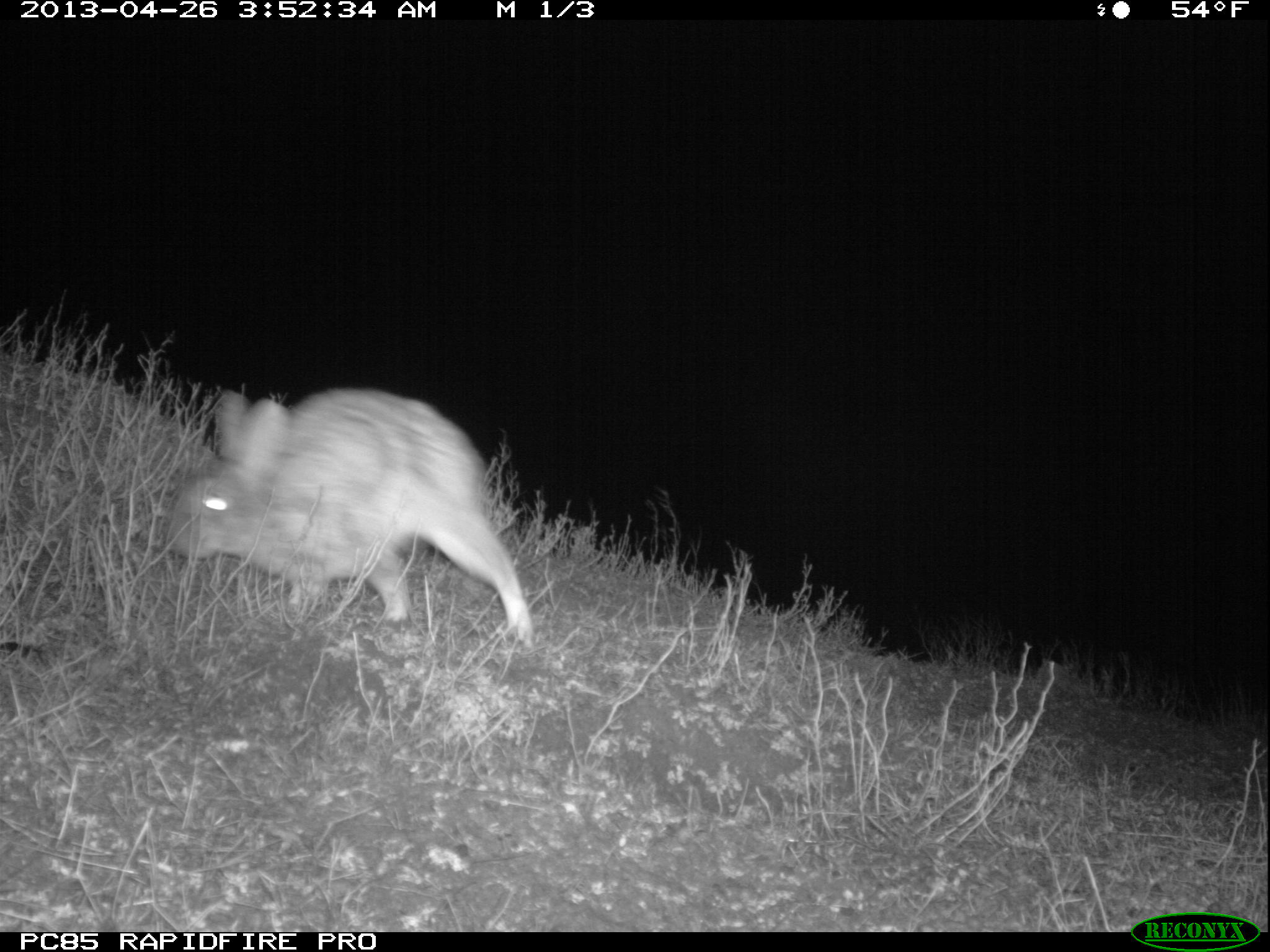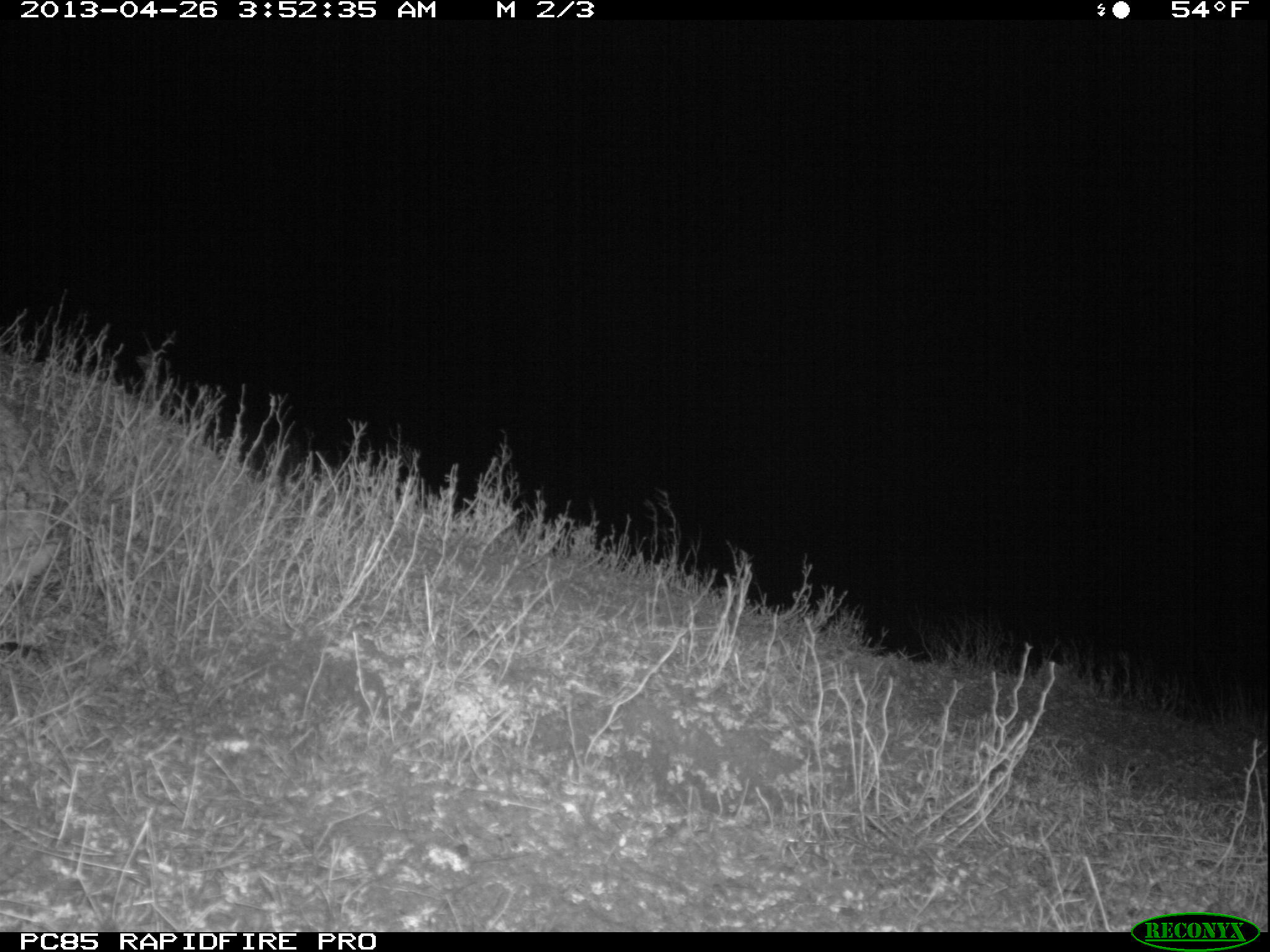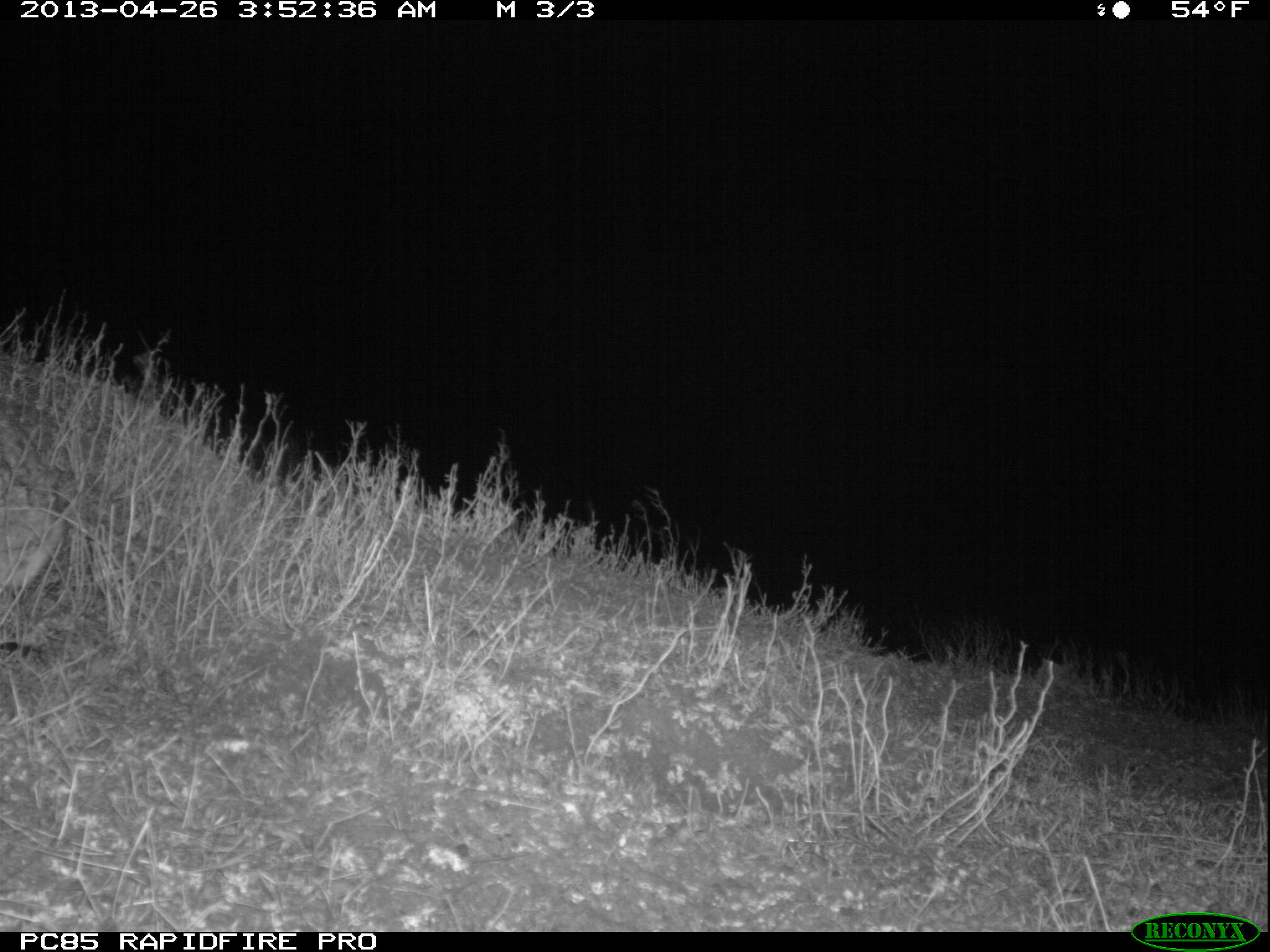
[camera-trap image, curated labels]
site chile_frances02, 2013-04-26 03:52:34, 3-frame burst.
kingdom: Animalia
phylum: Chordata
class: Mammalia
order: Lagomorpha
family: Leporidae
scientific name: Leporidae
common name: rabbits and hares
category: rabbit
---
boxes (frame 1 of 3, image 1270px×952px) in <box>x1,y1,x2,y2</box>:
rabbit: <box>159,384,541,647</box>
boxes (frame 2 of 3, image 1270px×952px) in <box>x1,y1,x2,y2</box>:
rabbit: <box>0,395,65,601</box>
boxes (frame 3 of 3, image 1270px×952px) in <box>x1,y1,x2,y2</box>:
rabbit: <box>0,400,61,603</box>